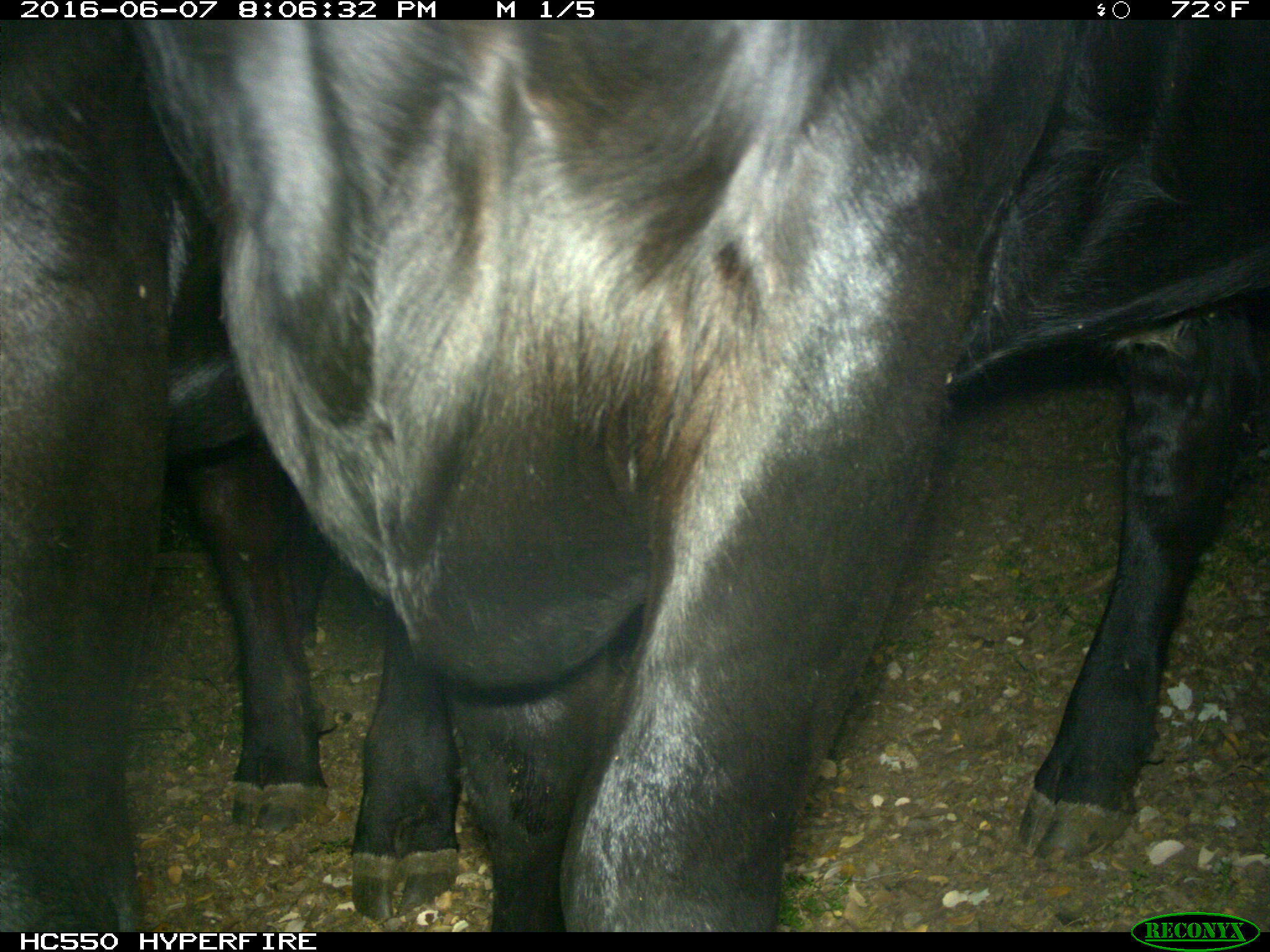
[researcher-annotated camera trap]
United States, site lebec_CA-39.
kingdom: Animalia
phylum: Chordata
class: Mammalia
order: Artiodactyla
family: Bovidae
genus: Bos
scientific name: Bos taurus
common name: domestic cow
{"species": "Bos taurus (domestic cow)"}